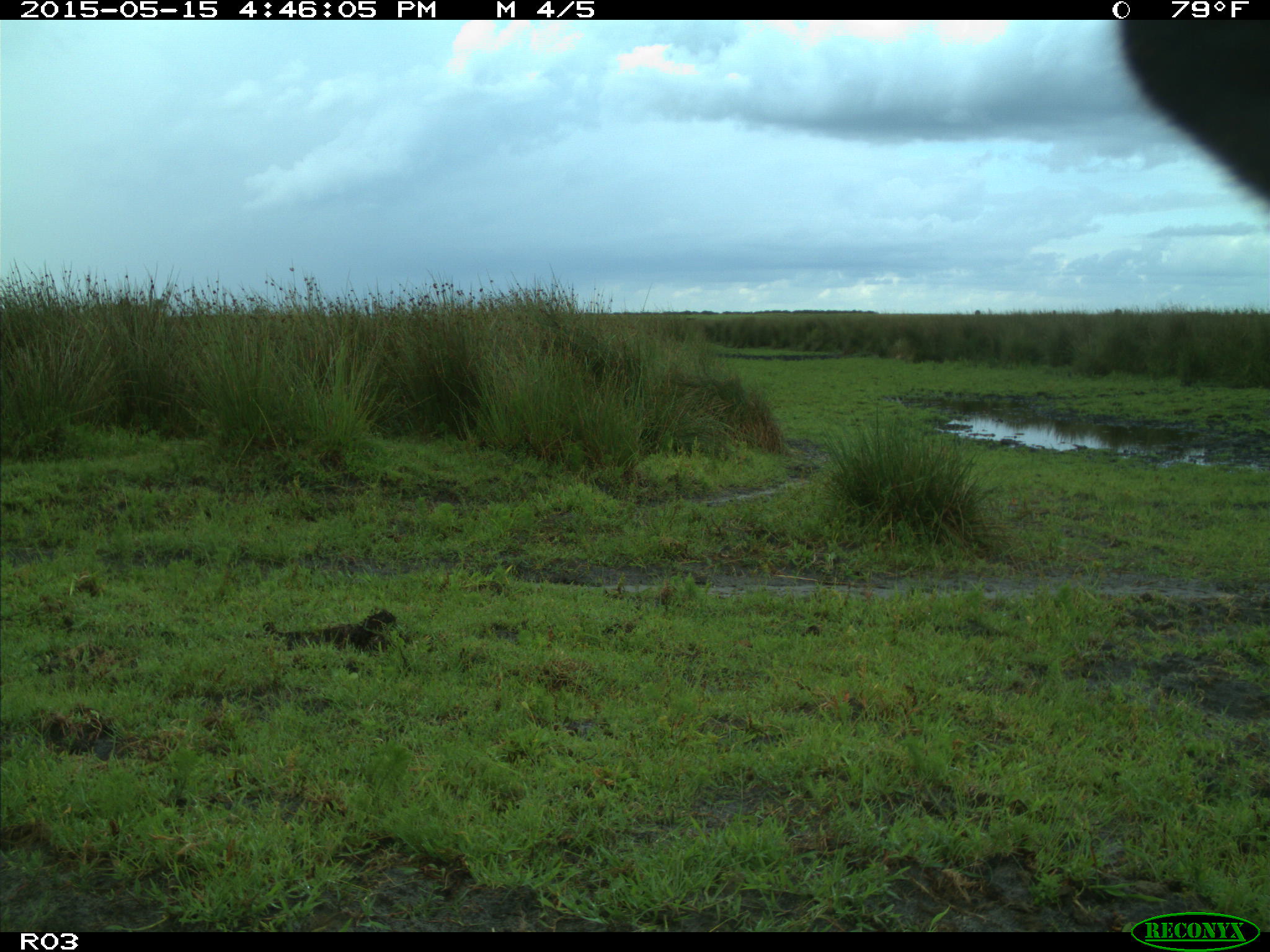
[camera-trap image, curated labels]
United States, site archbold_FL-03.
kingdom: Animalia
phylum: Chordata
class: Mammalia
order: Artiodactyla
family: Bovidae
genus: Bos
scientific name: Bos taurus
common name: domestic cow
Bos taurus (domestic cow).